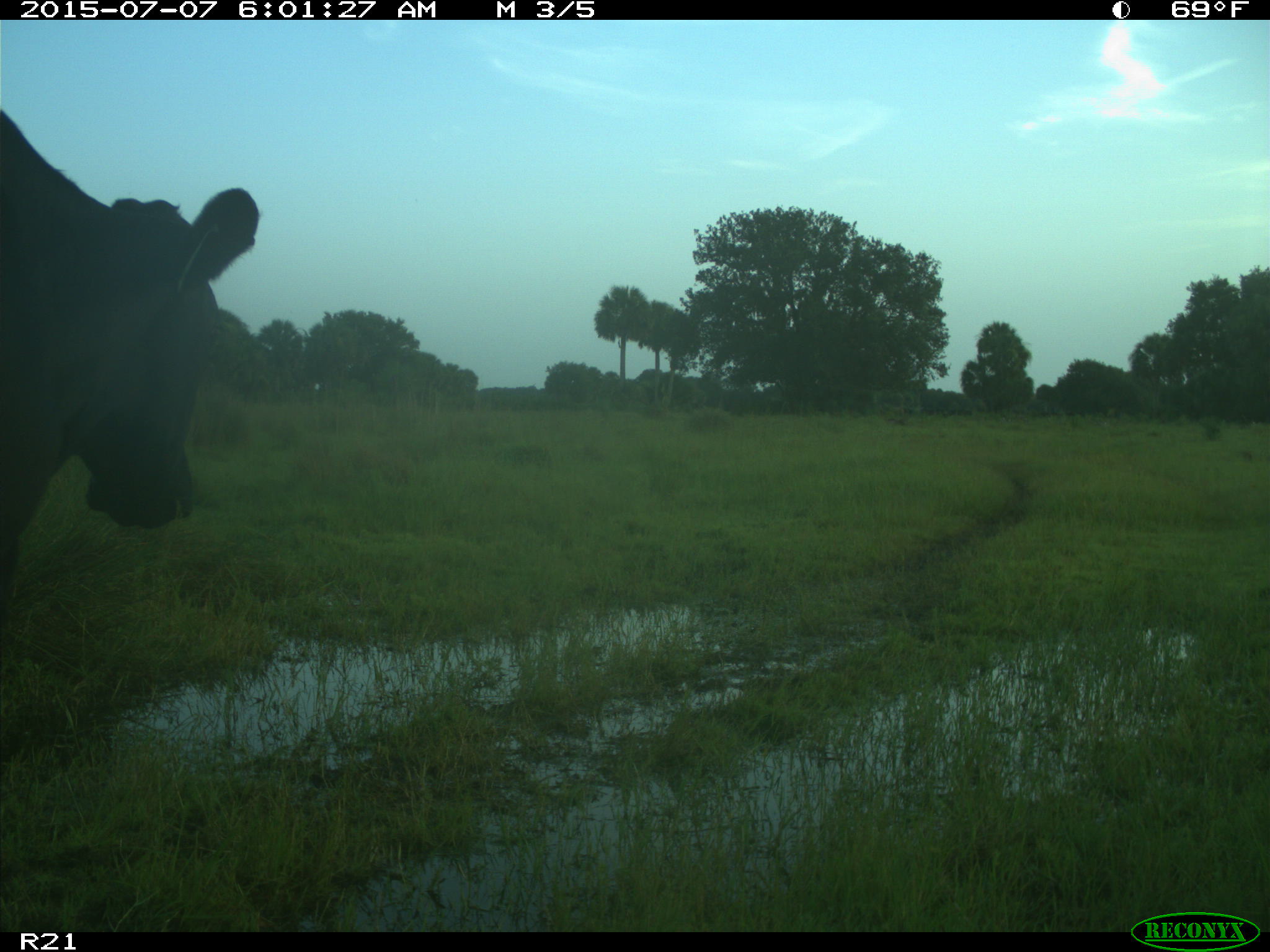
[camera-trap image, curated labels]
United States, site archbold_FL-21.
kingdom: Animalia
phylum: Chordata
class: Mammalia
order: Artiodactyla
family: Bovidae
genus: Bos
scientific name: Bos taurus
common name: domestic cow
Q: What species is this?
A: Bos taurus (domestic cow).